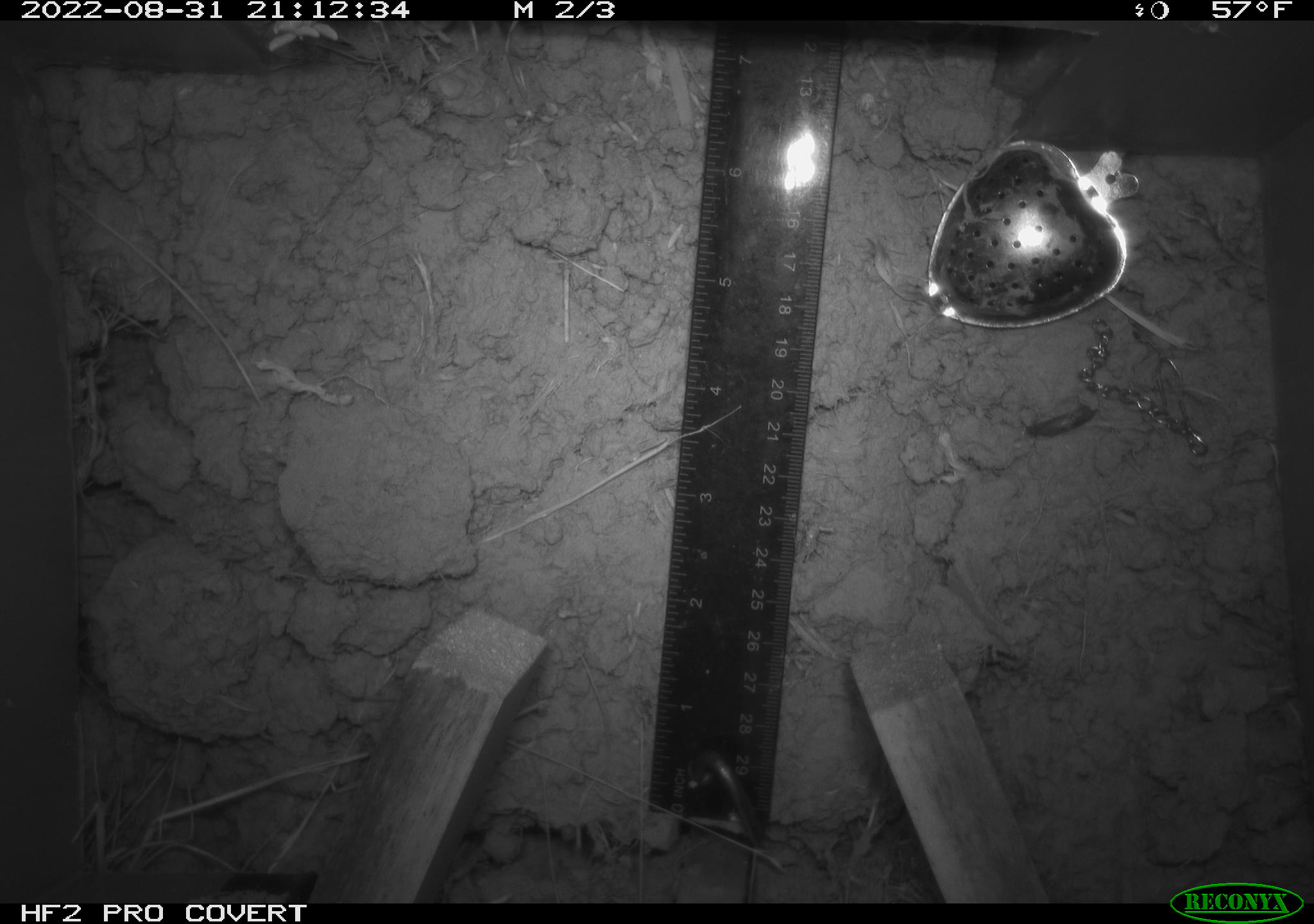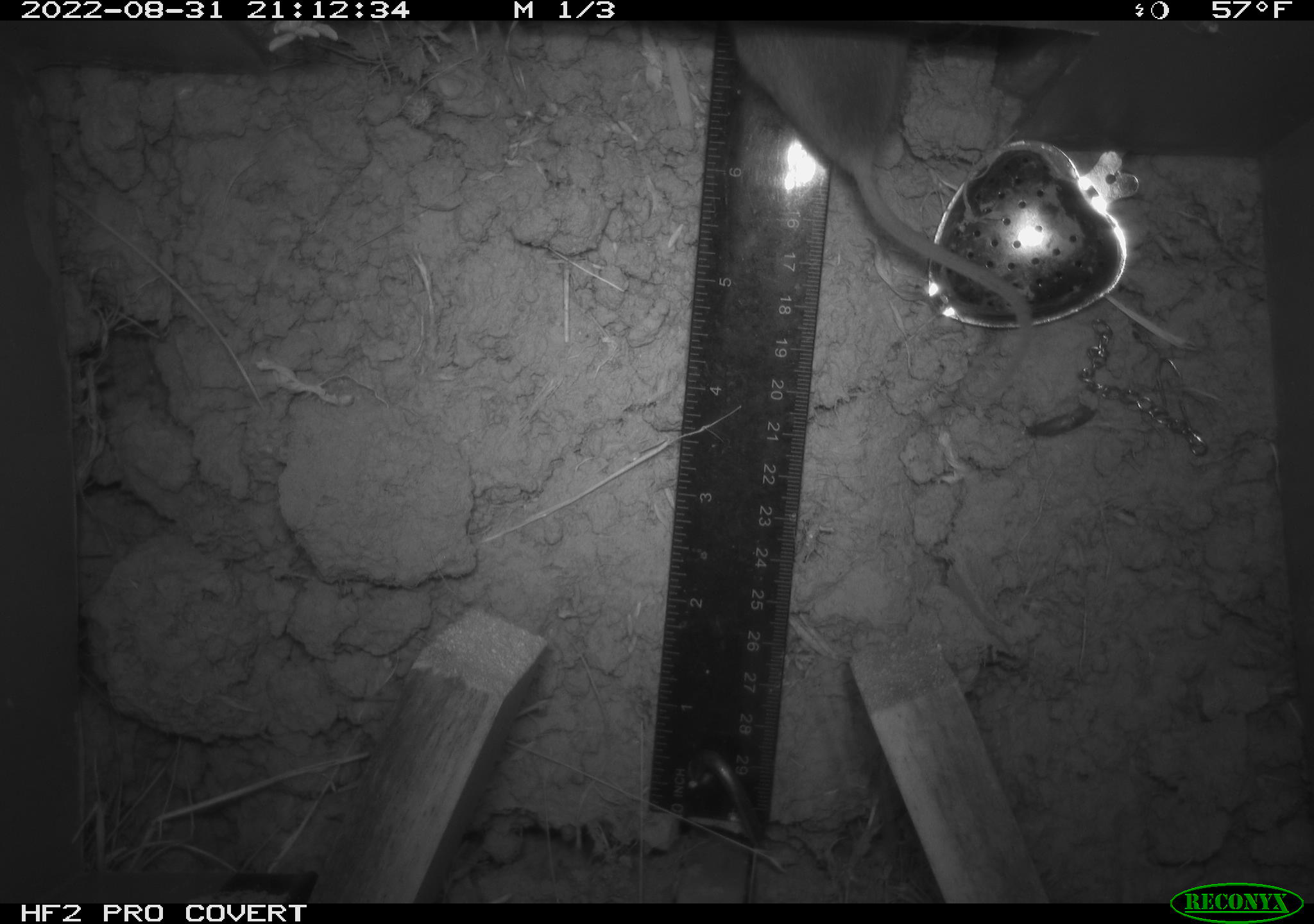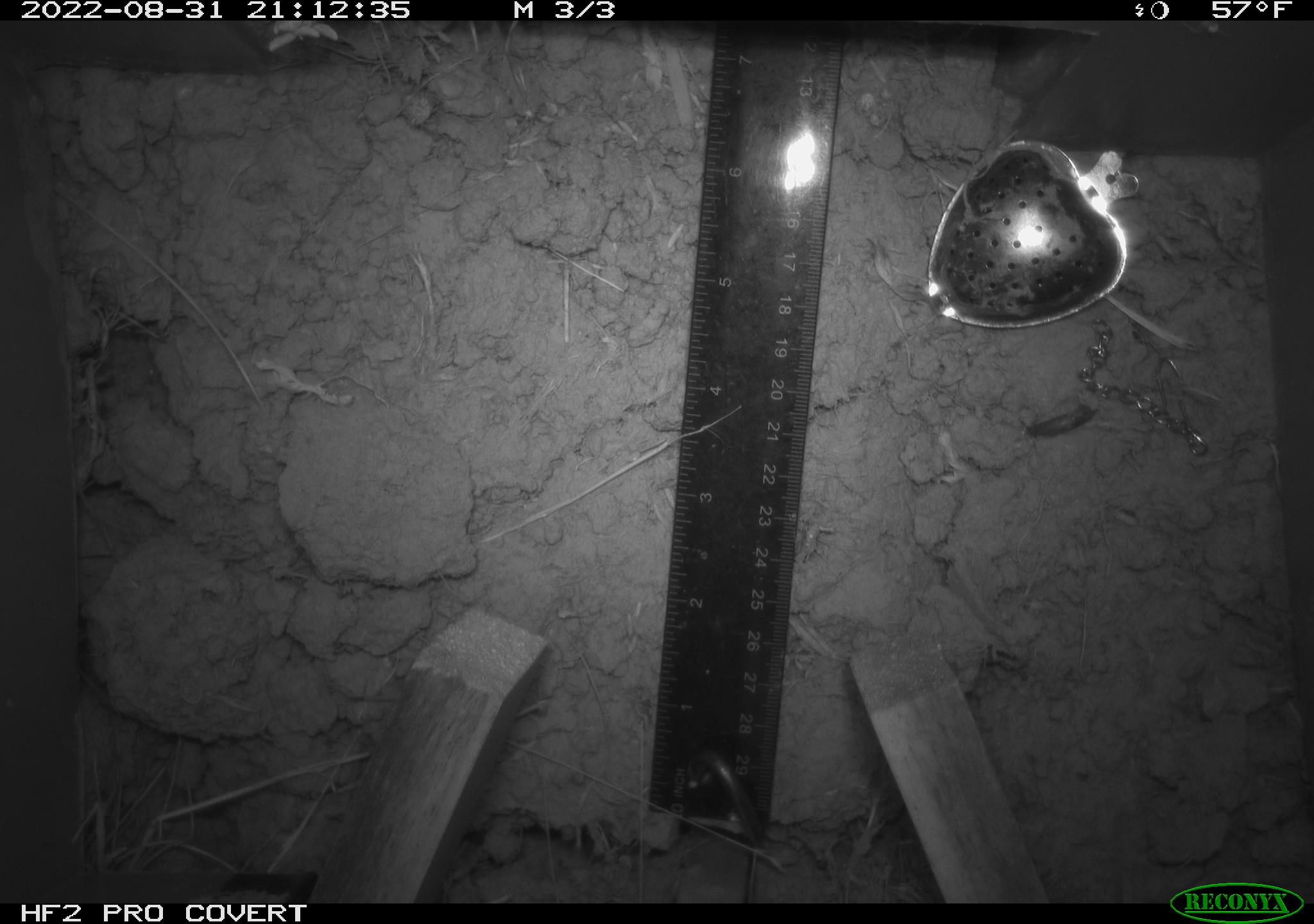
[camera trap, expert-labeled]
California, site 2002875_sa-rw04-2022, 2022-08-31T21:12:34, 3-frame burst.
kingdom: Animalia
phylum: Chordata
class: Mammalia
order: Rodentia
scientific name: Rodentia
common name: mouse species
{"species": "mouse species (Rodentia)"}